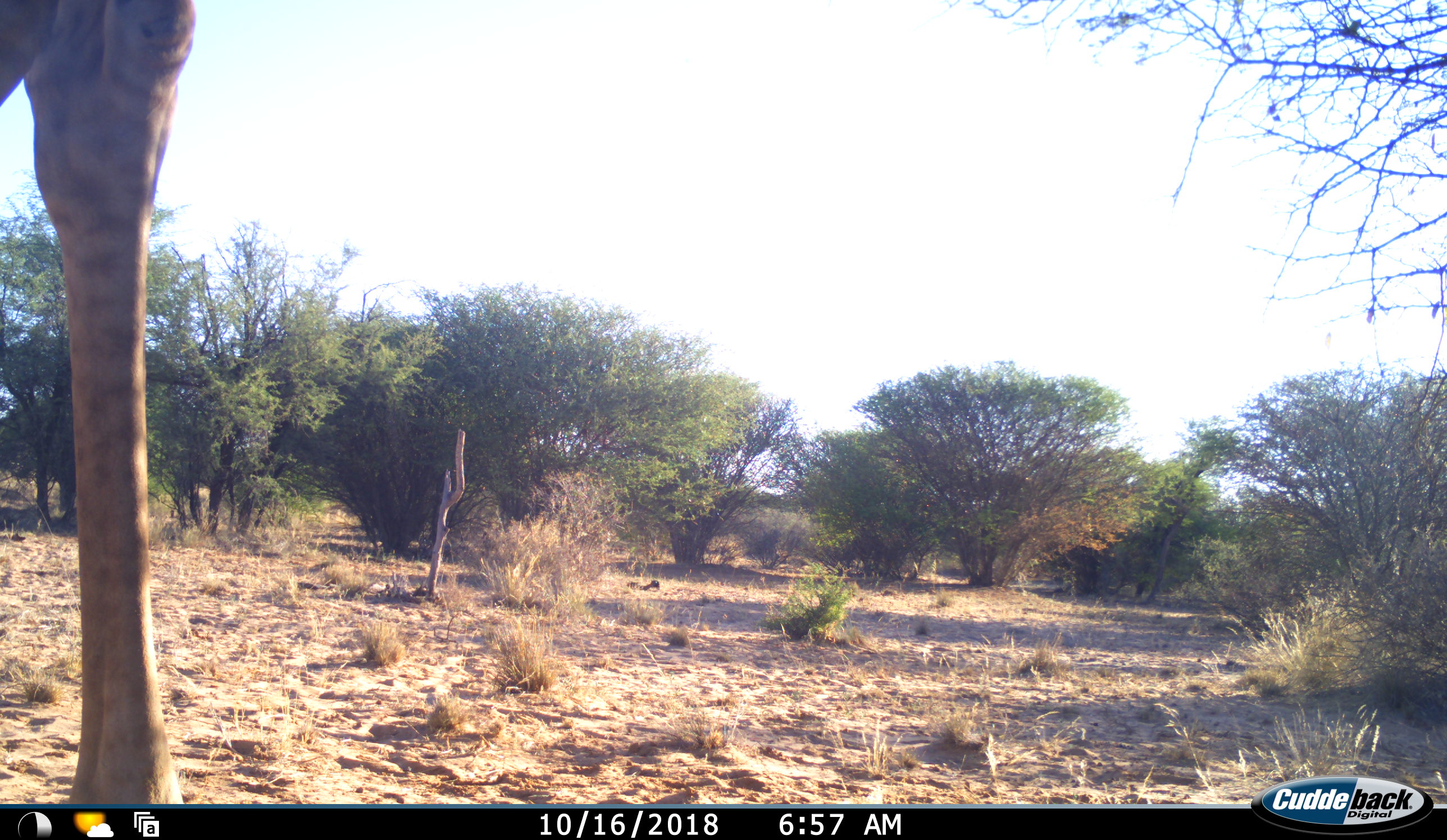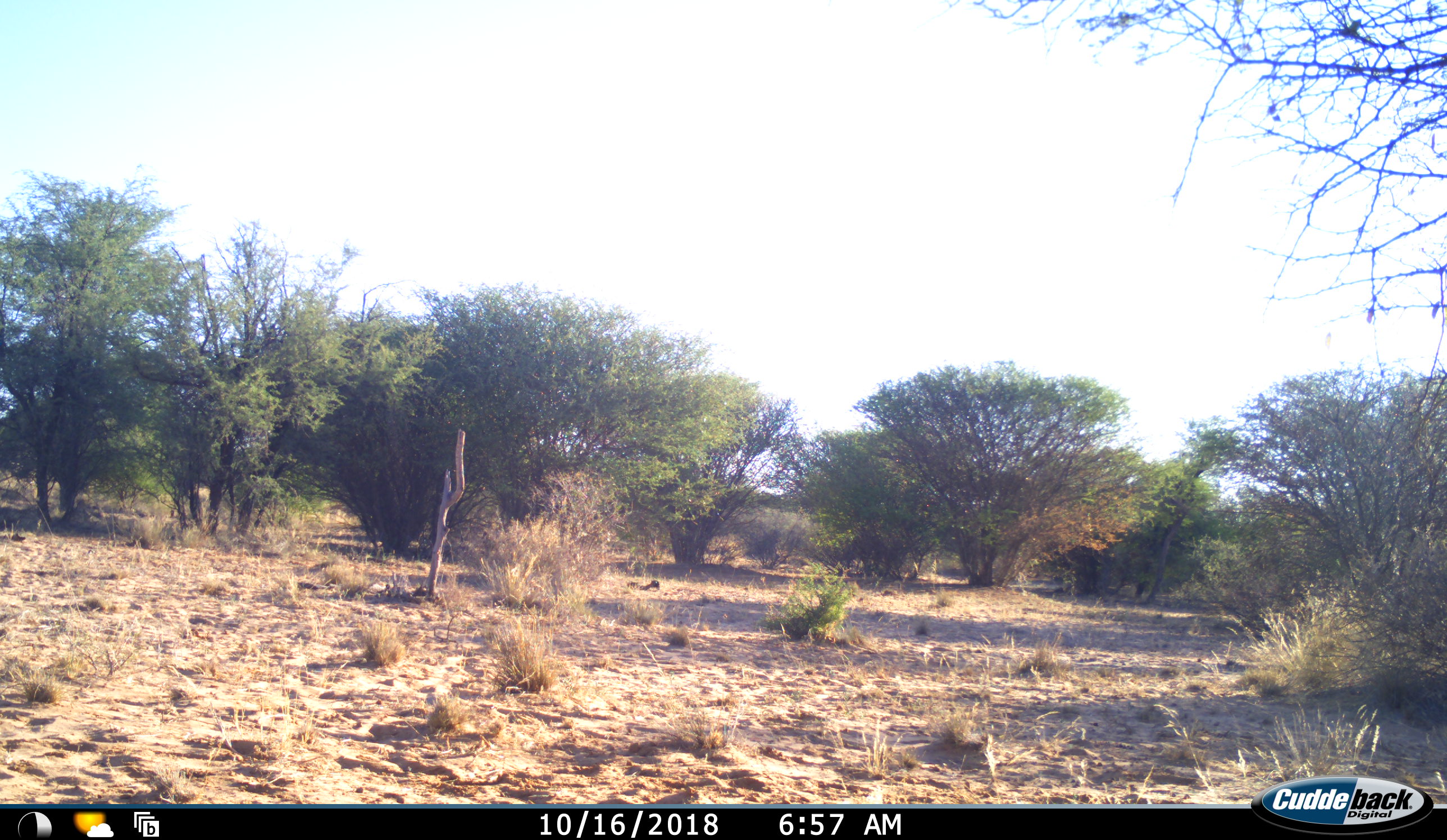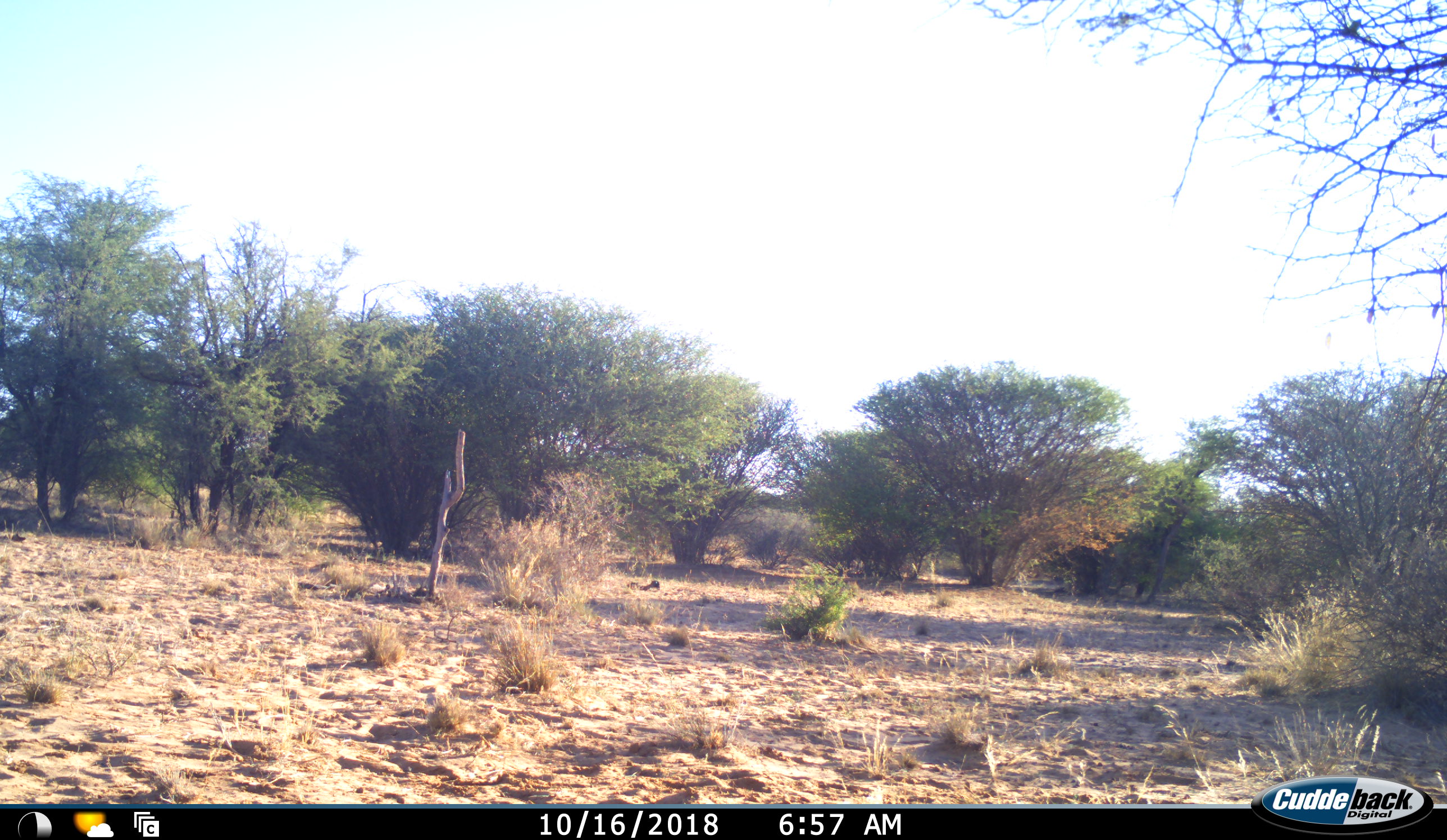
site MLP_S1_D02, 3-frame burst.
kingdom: Animalia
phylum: Chordata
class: Mammalia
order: Artiodactyla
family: Giraffidae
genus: Giraffa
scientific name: Giraffa camelopardalis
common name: giraffe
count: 1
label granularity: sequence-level